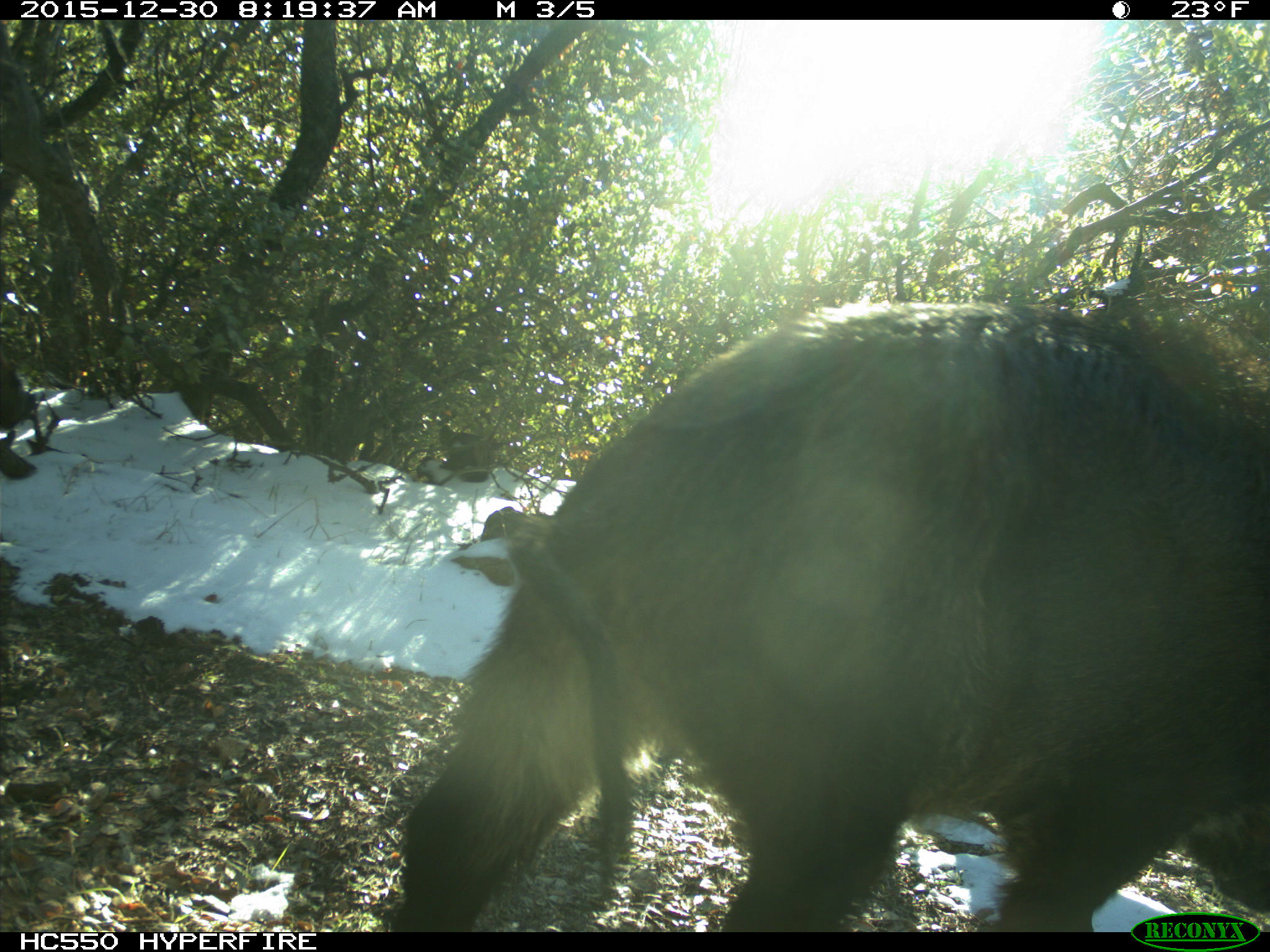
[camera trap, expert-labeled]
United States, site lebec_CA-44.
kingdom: Animalia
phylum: Chordata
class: Mammalia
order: Artiodactyla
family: Suidae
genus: Sus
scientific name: Sus scrofa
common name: wild boar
Sus scrofa (wild boar).